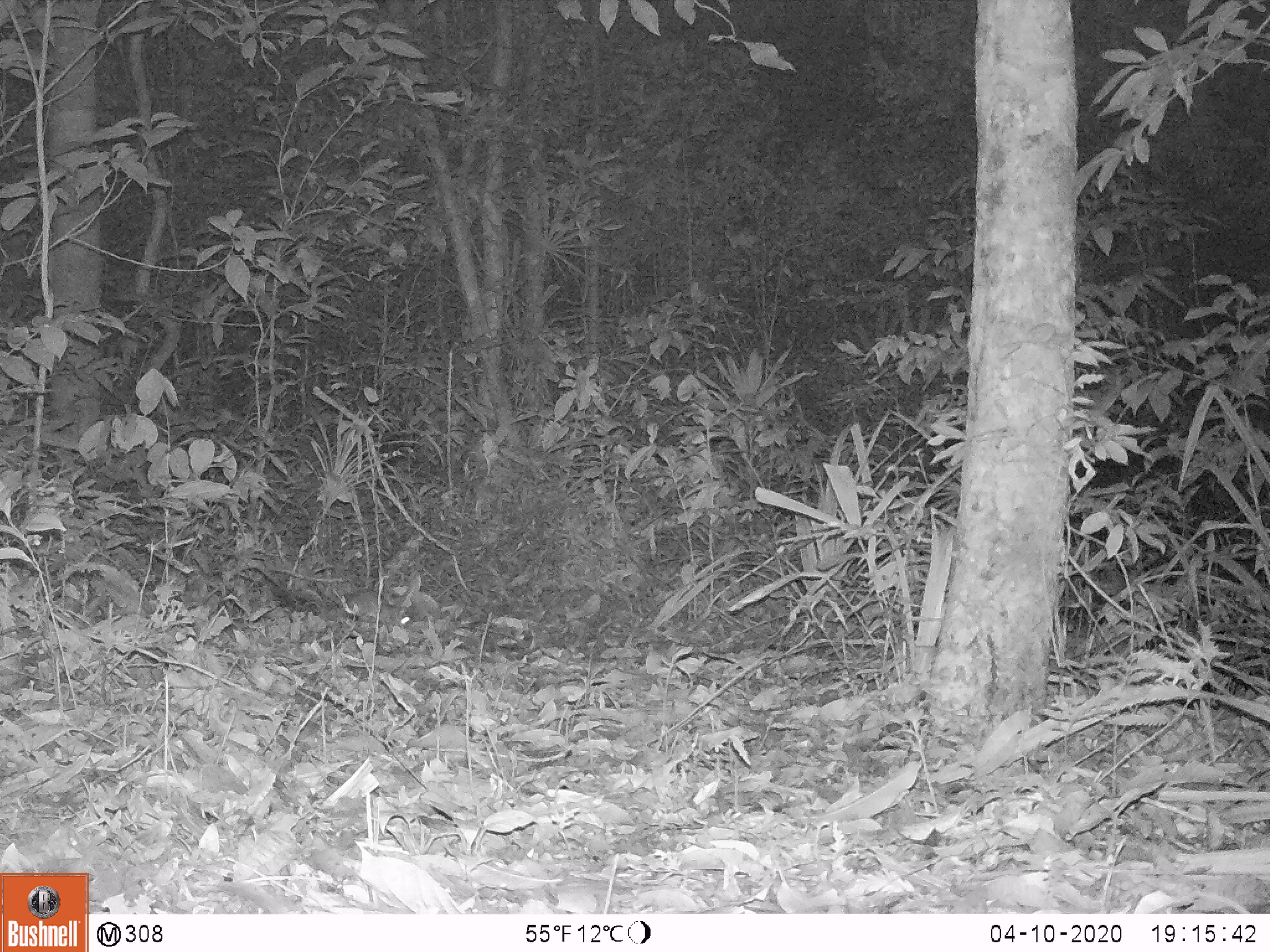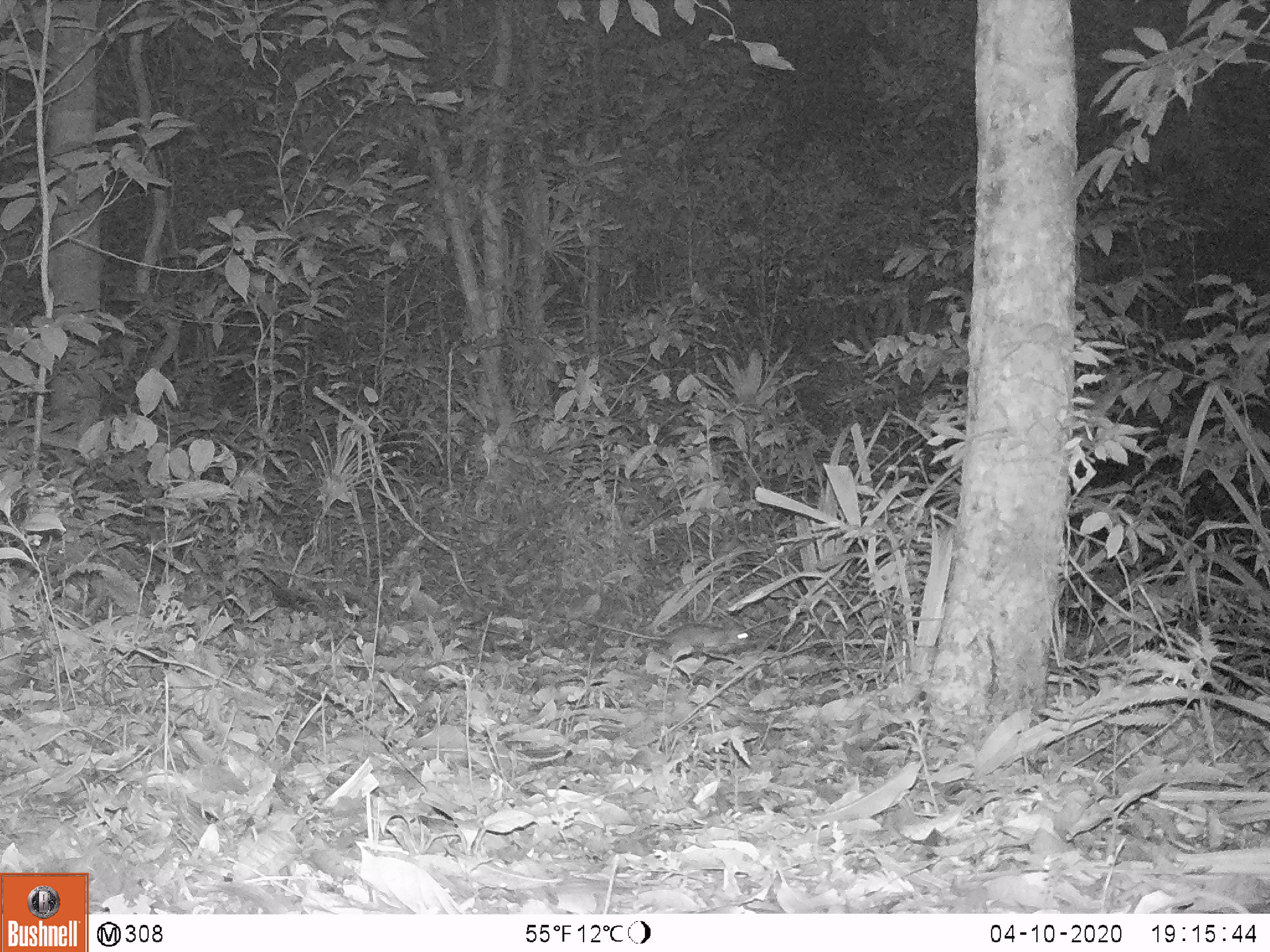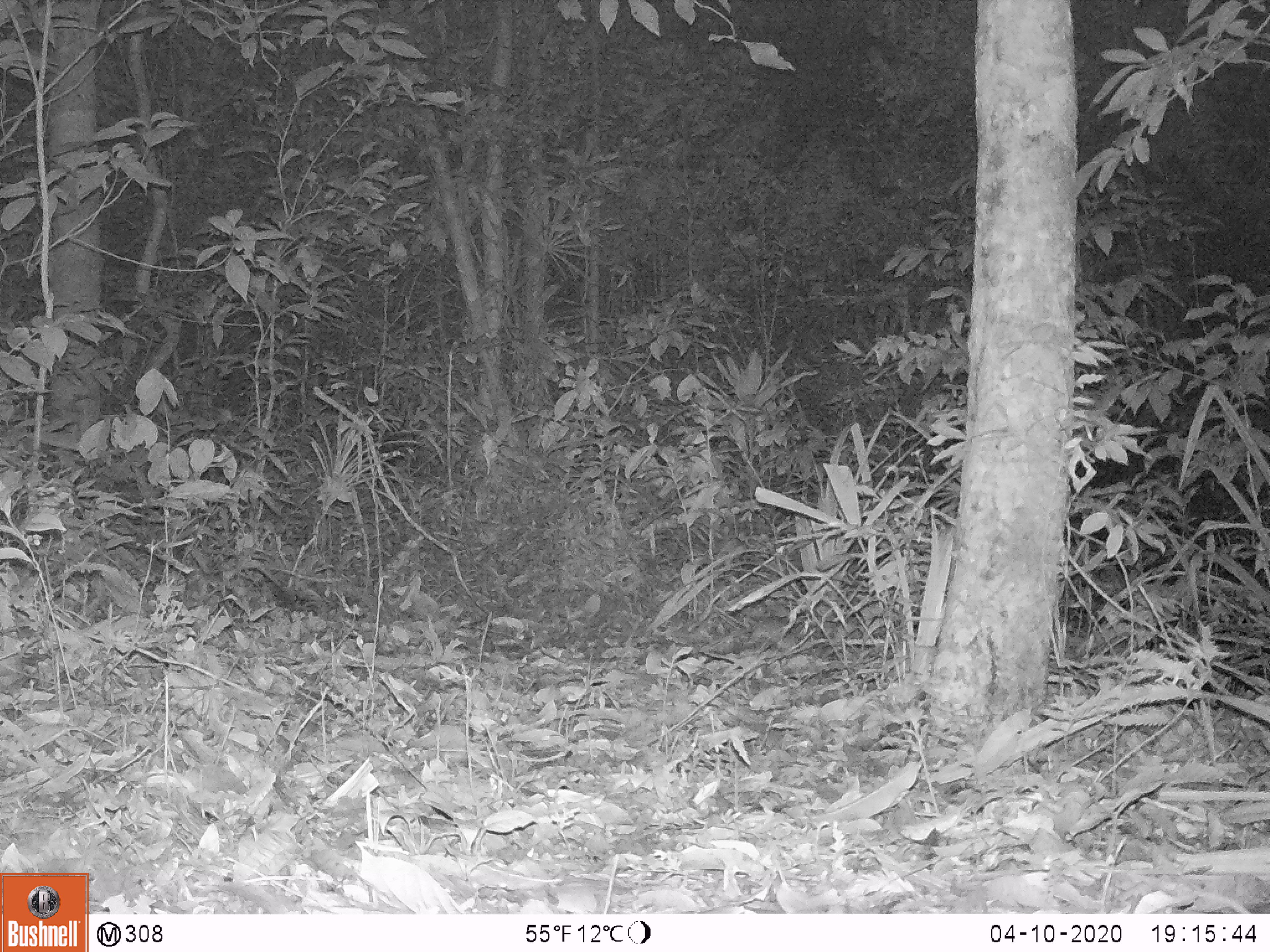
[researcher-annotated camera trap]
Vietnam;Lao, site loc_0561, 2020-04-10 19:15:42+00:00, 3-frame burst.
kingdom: Animalia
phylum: Chordata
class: Mammalia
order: Rodentia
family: Muridae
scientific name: Muridae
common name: old-world mice and rats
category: unidentified murid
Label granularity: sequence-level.